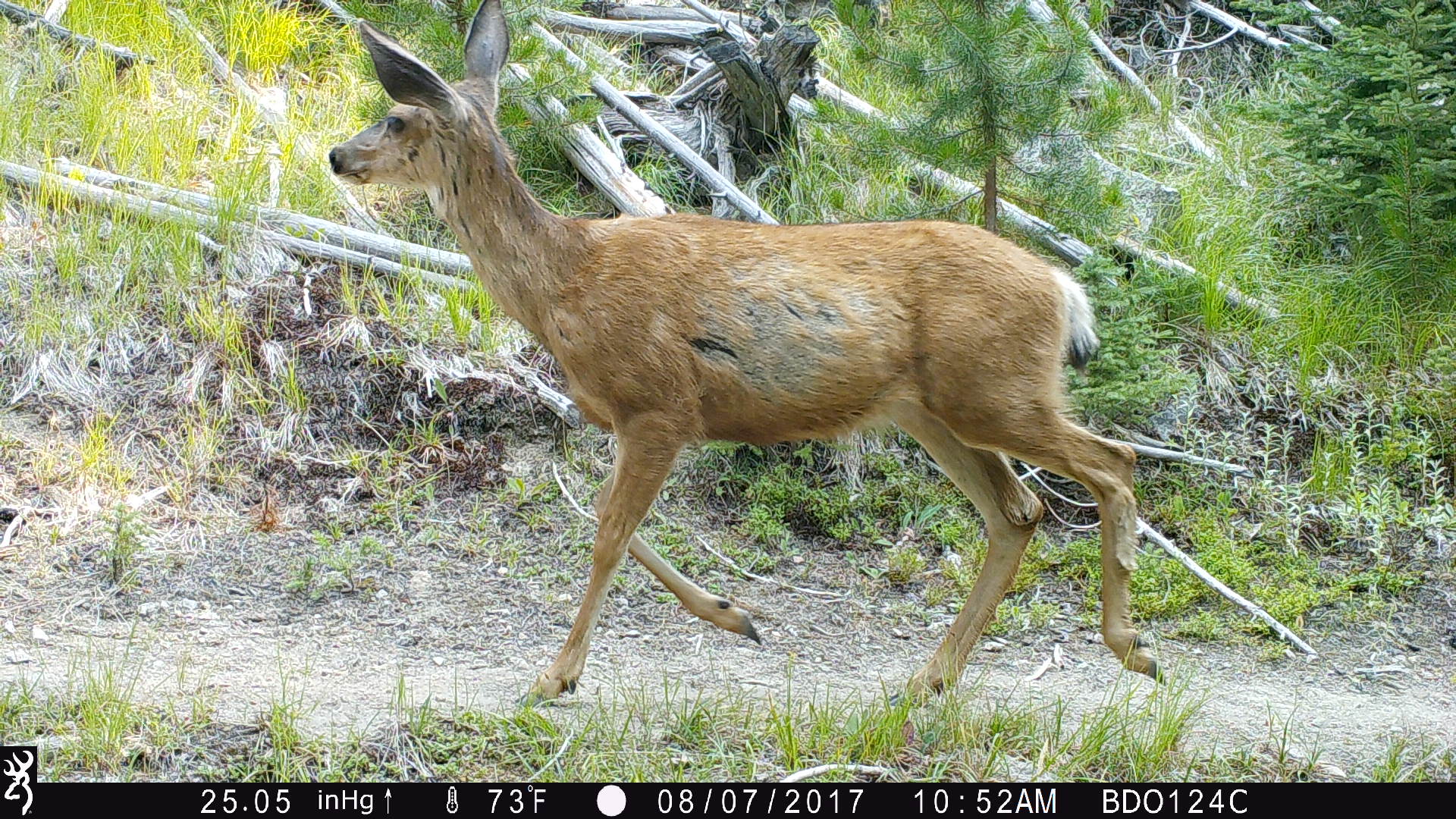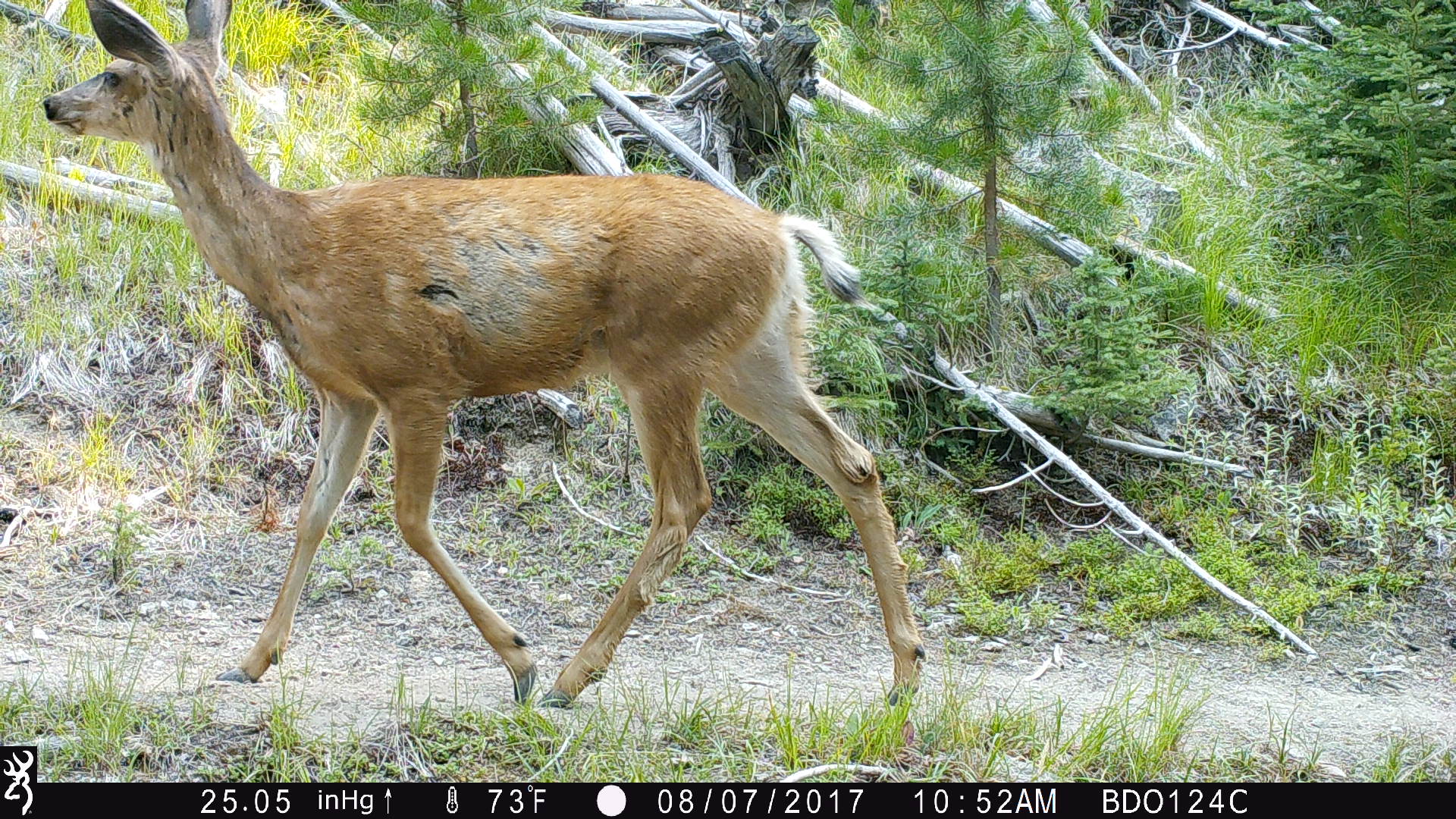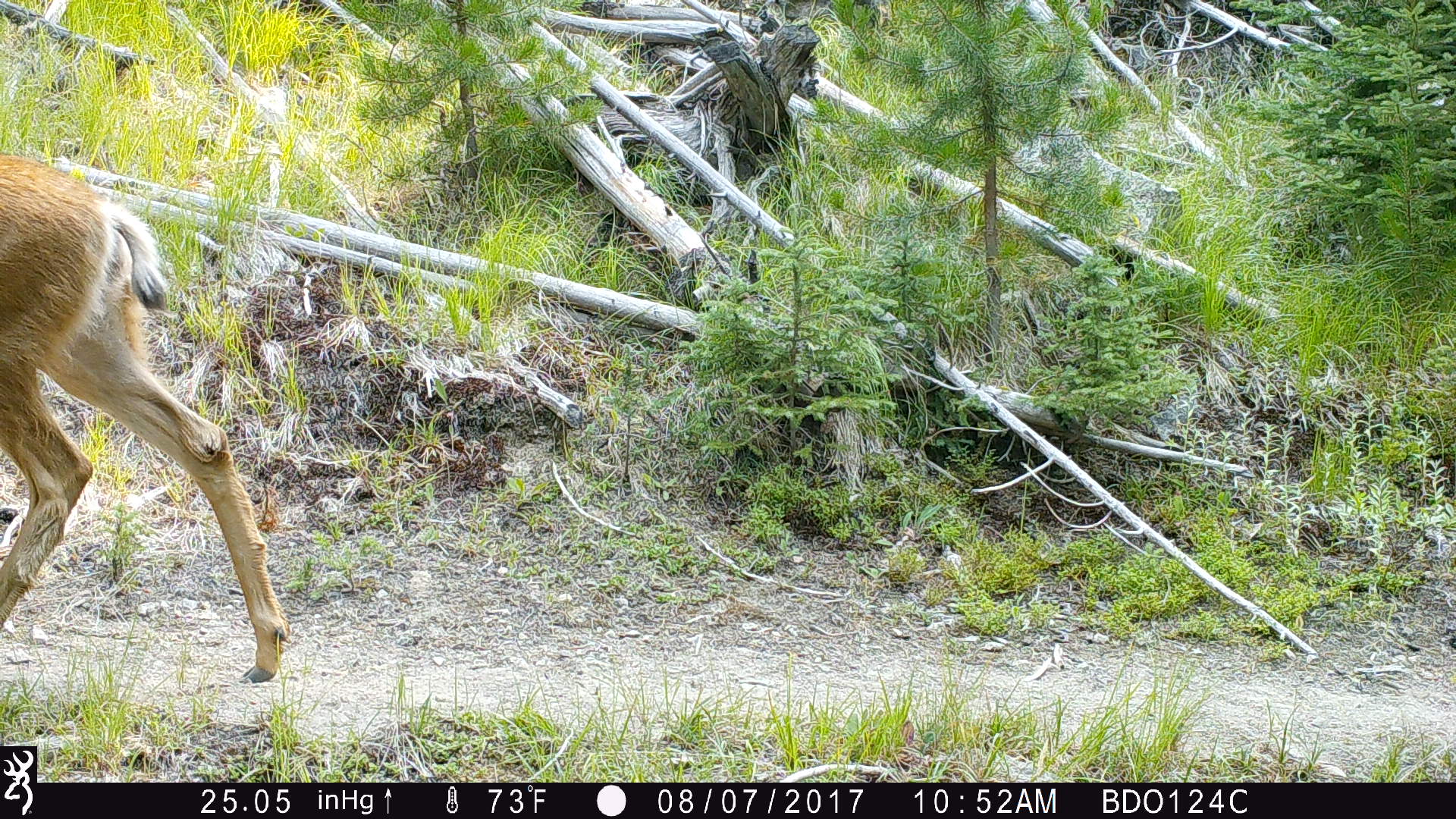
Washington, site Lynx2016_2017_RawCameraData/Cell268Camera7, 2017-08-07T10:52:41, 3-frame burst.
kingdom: Animalia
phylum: Chordata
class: Mammalia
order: Artiodactyla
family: Cervidae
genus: Odocoileus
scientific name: Odocoileus hemionus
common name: mule deer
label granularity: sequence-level